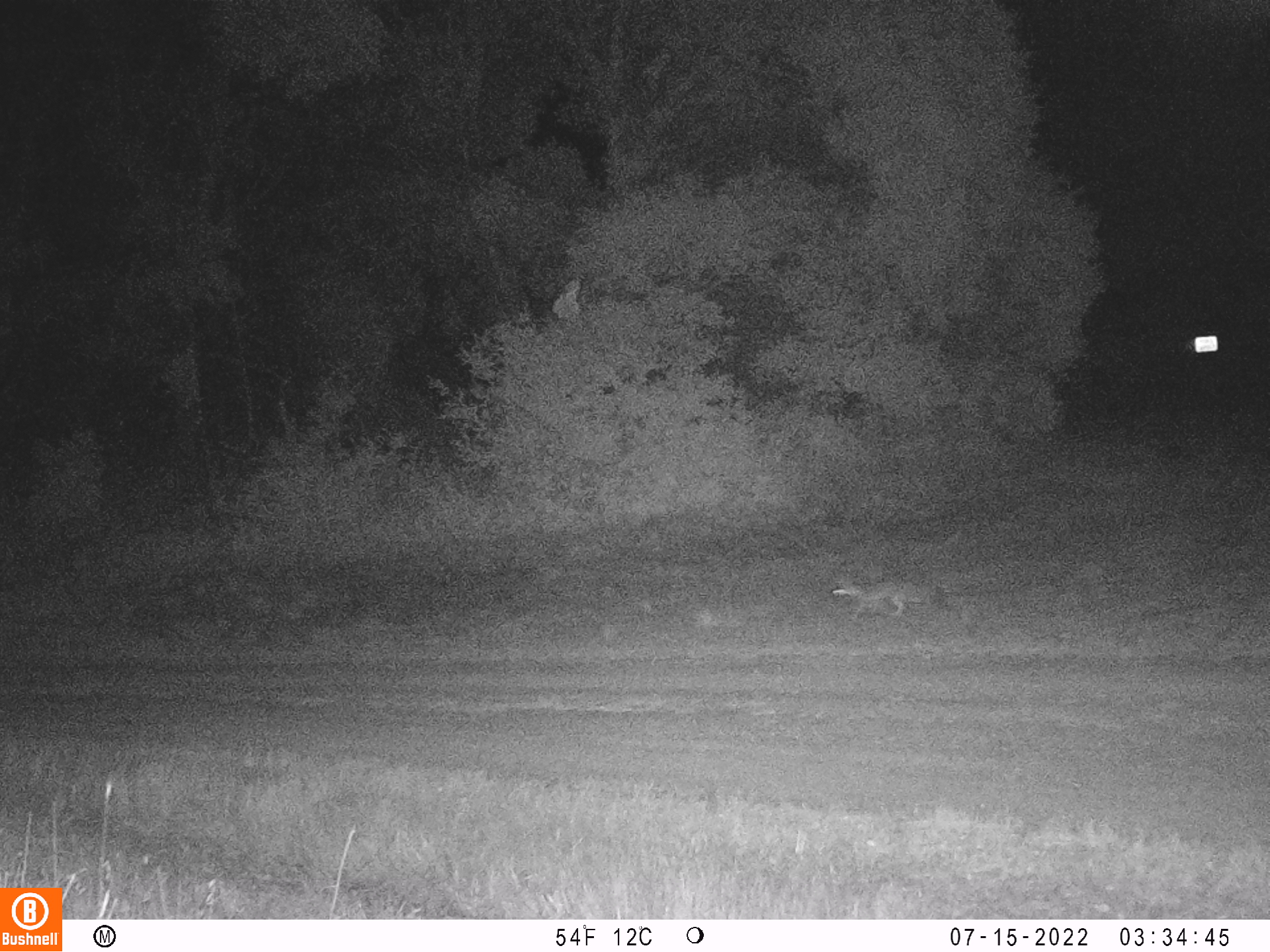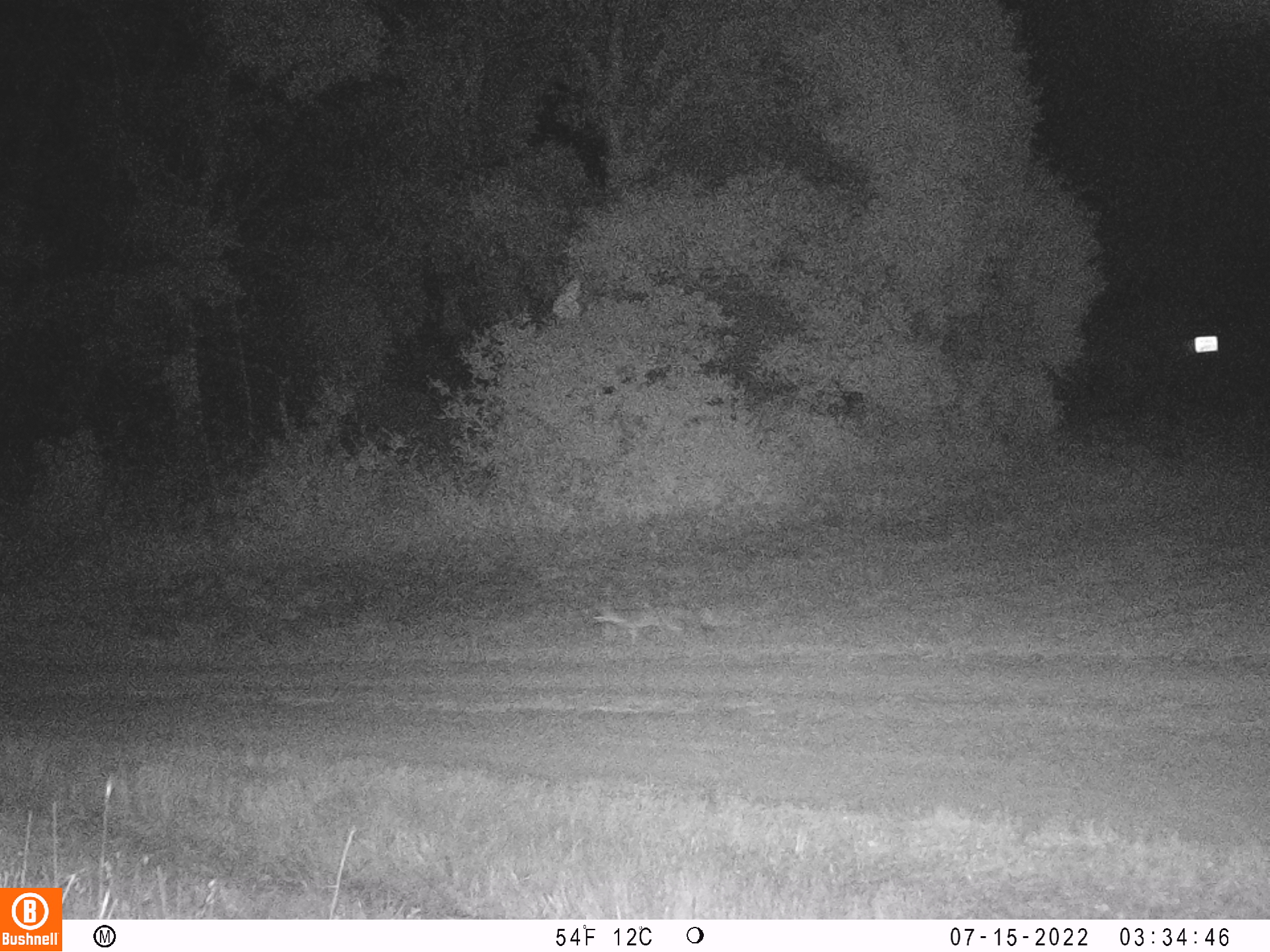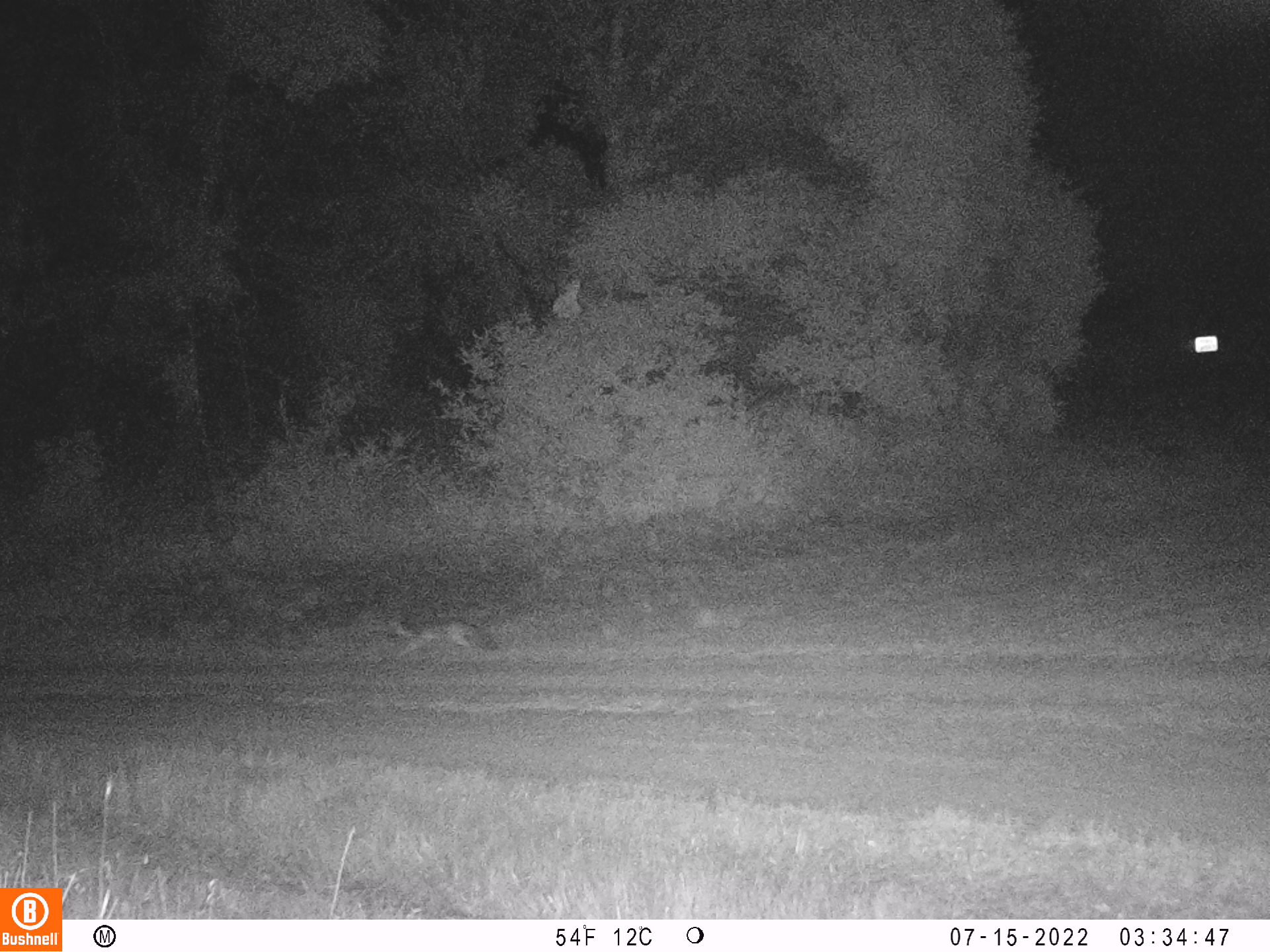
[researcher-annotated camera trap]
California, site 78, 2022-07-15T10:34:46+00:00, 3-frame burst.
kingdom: Animalia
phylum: Chordata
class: Mammalia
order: Carnivora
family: Canidae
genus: Urocyon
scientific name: Urocyon cinereoargenteus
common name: gray fox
Gray fox (Urocyon cinereoargenteus).